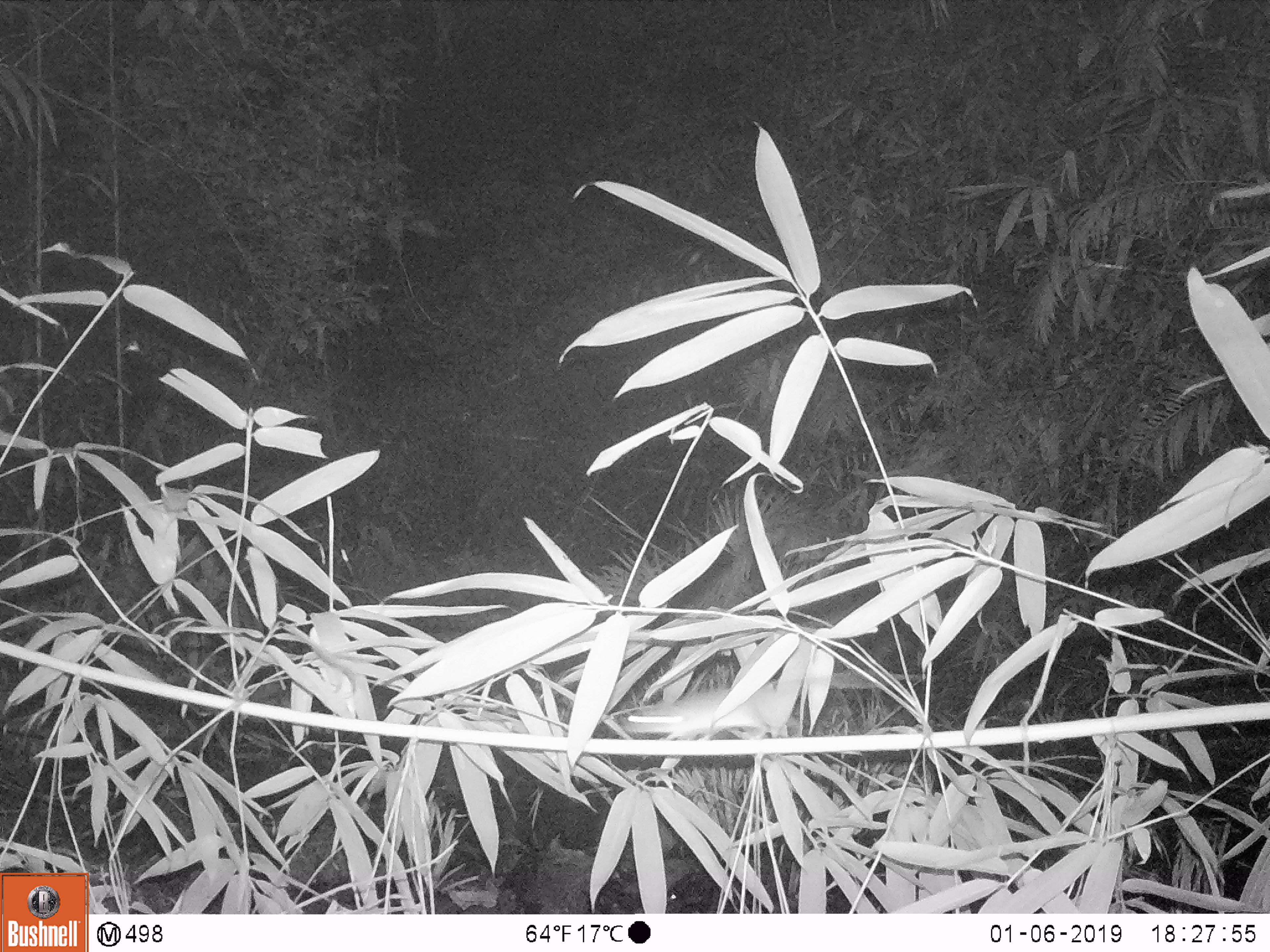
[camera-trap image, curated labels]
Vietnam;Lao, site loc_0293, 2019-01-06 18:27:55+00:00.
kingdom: Animalia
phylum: Chordata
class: Mammalia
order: Rodentia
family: Muridae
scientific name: Muridae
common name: old-world mice and rats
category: unidentified murid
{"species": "unidentified murid (old-world mice and rats) (Muridae)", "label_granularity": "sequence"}